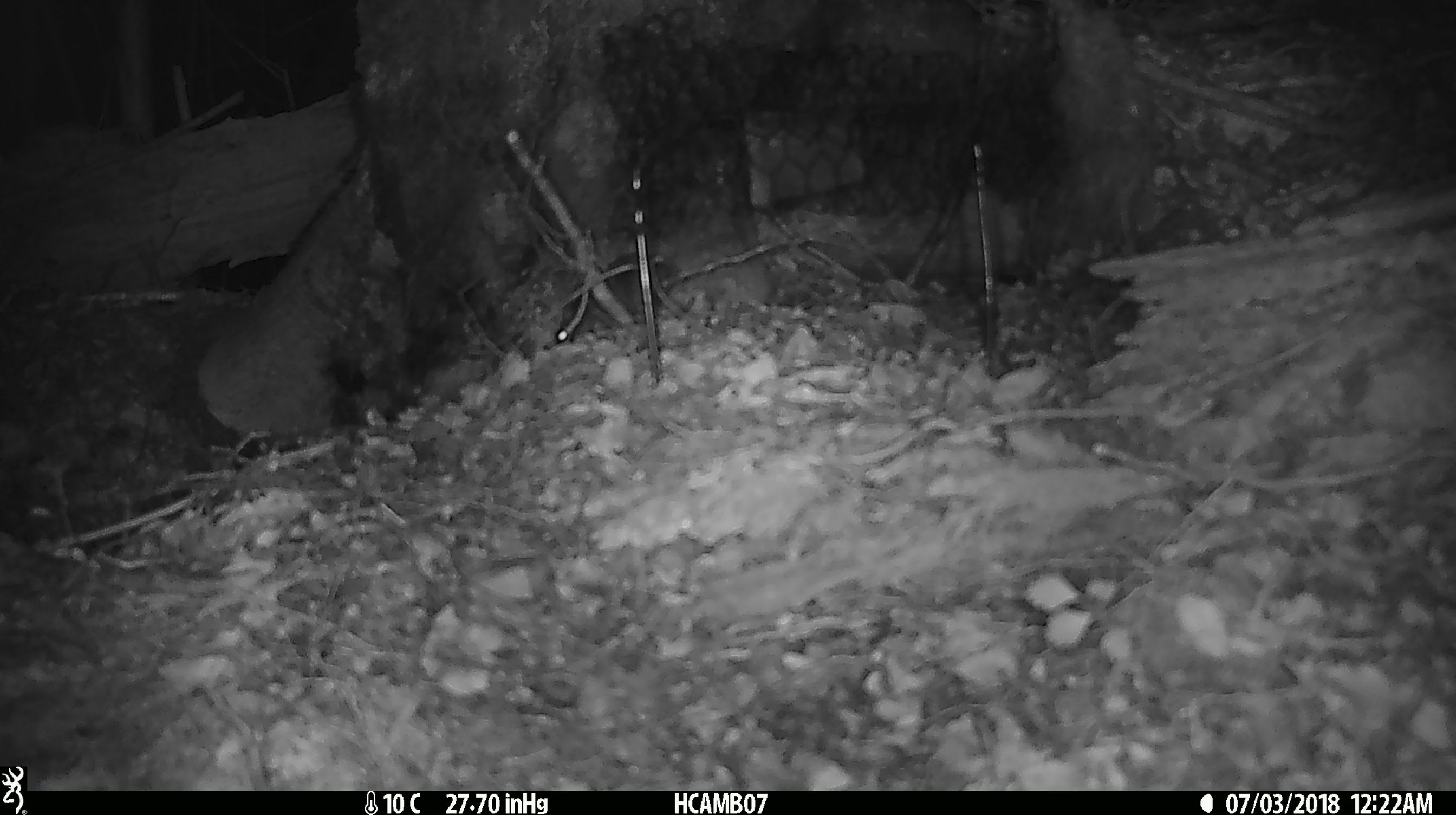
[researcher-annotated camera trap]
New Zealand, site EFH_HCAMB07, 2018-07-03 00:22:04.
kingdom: Animalia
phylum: Chordata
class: Mammalia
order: Rodentia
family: Muridae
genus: Mus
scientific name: Mus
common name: mouse